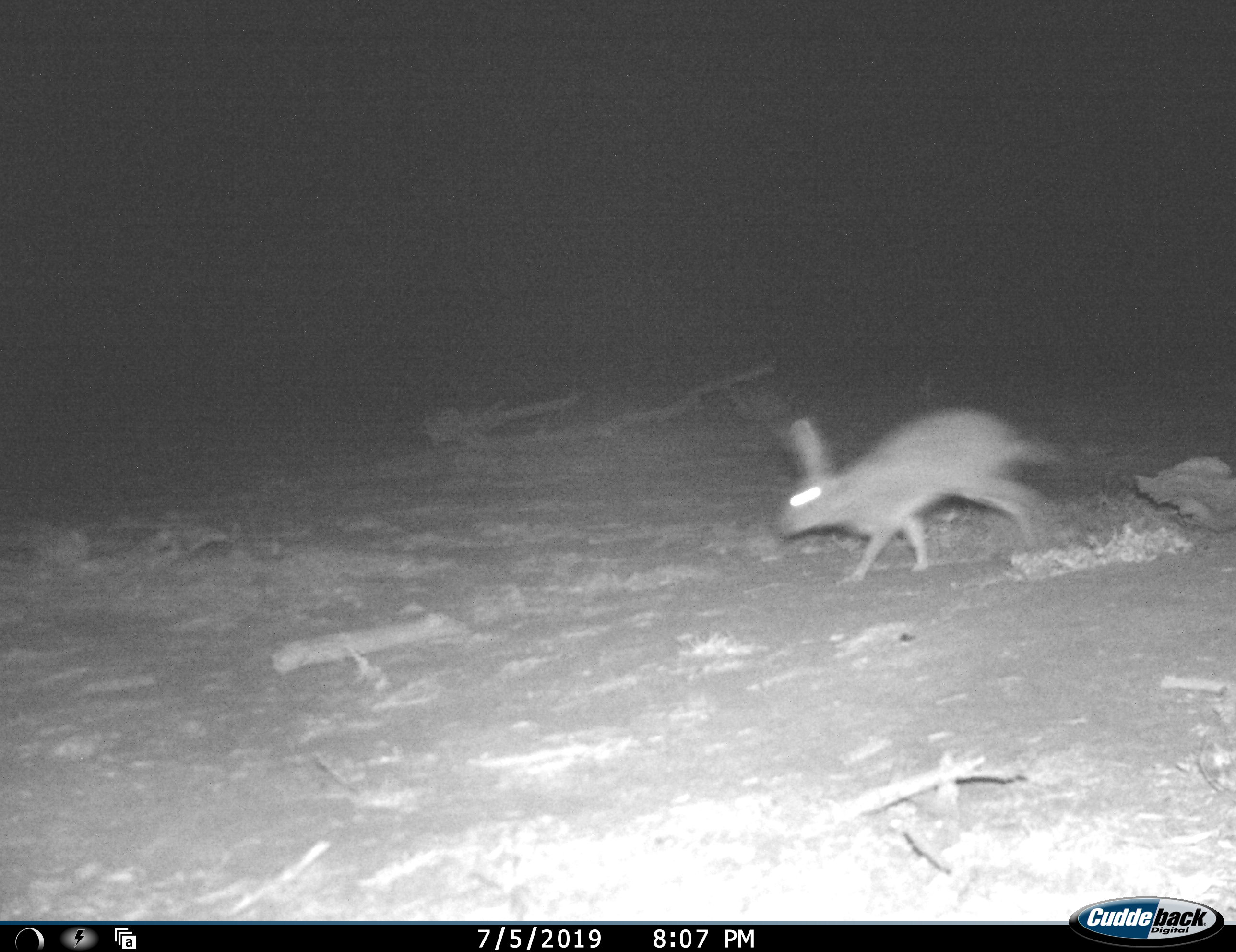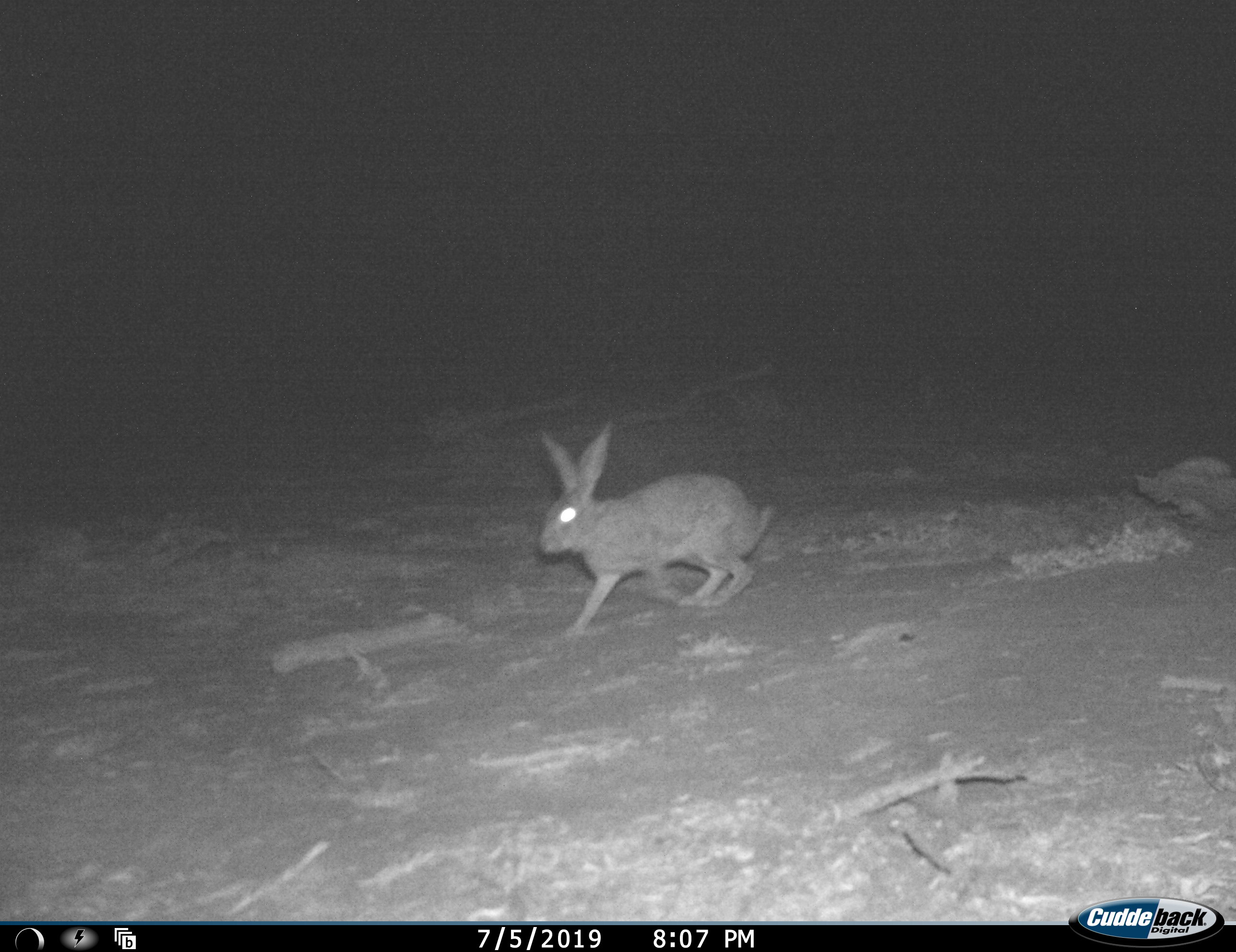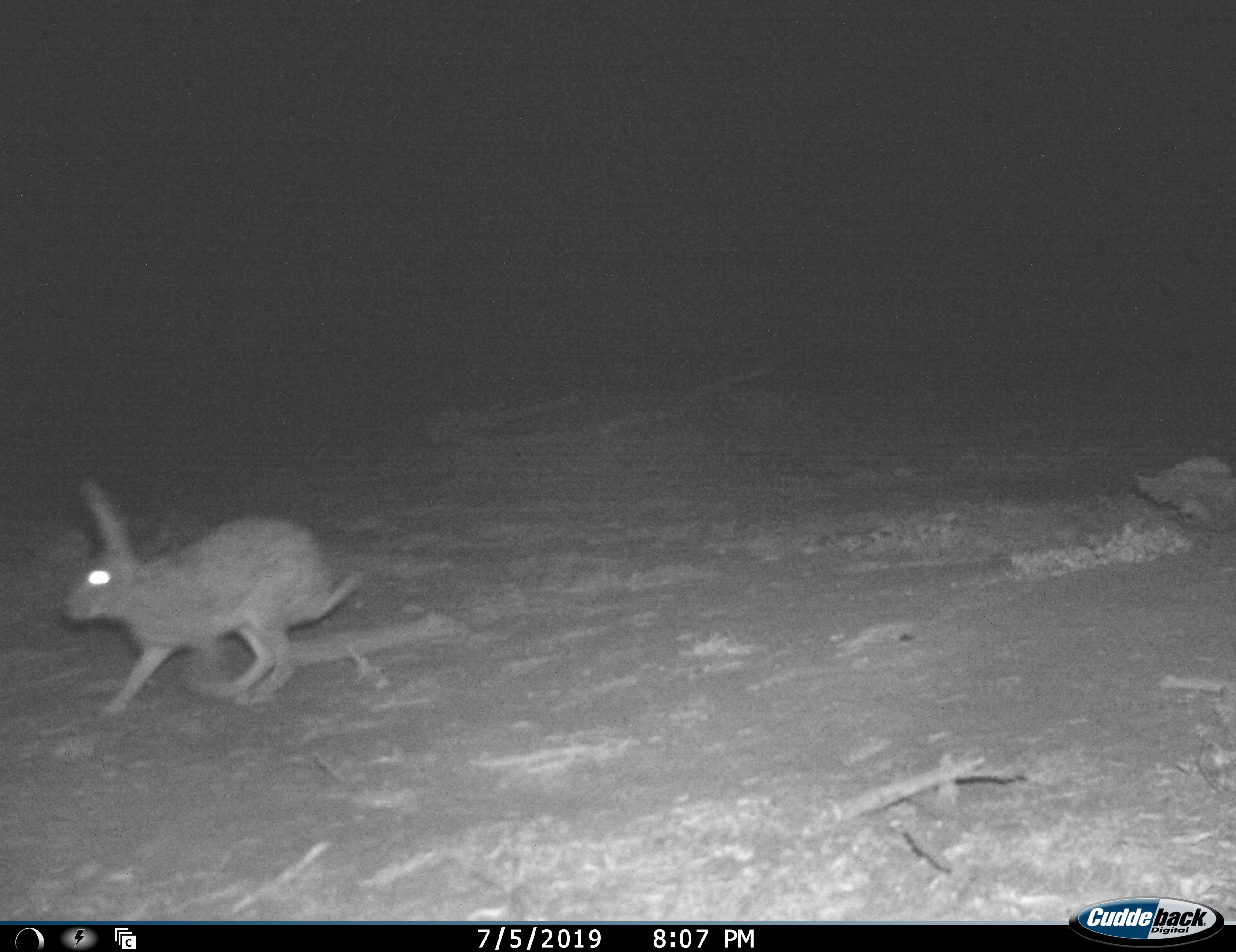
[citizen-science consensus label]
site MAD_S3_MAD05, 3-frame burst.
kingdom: Animalia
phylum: Chordata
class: Mammalia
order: Lagomorpha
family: Leporidae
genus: Lepus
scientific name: Lepus capensis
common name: cape hare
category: harecape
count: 1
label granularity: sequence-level